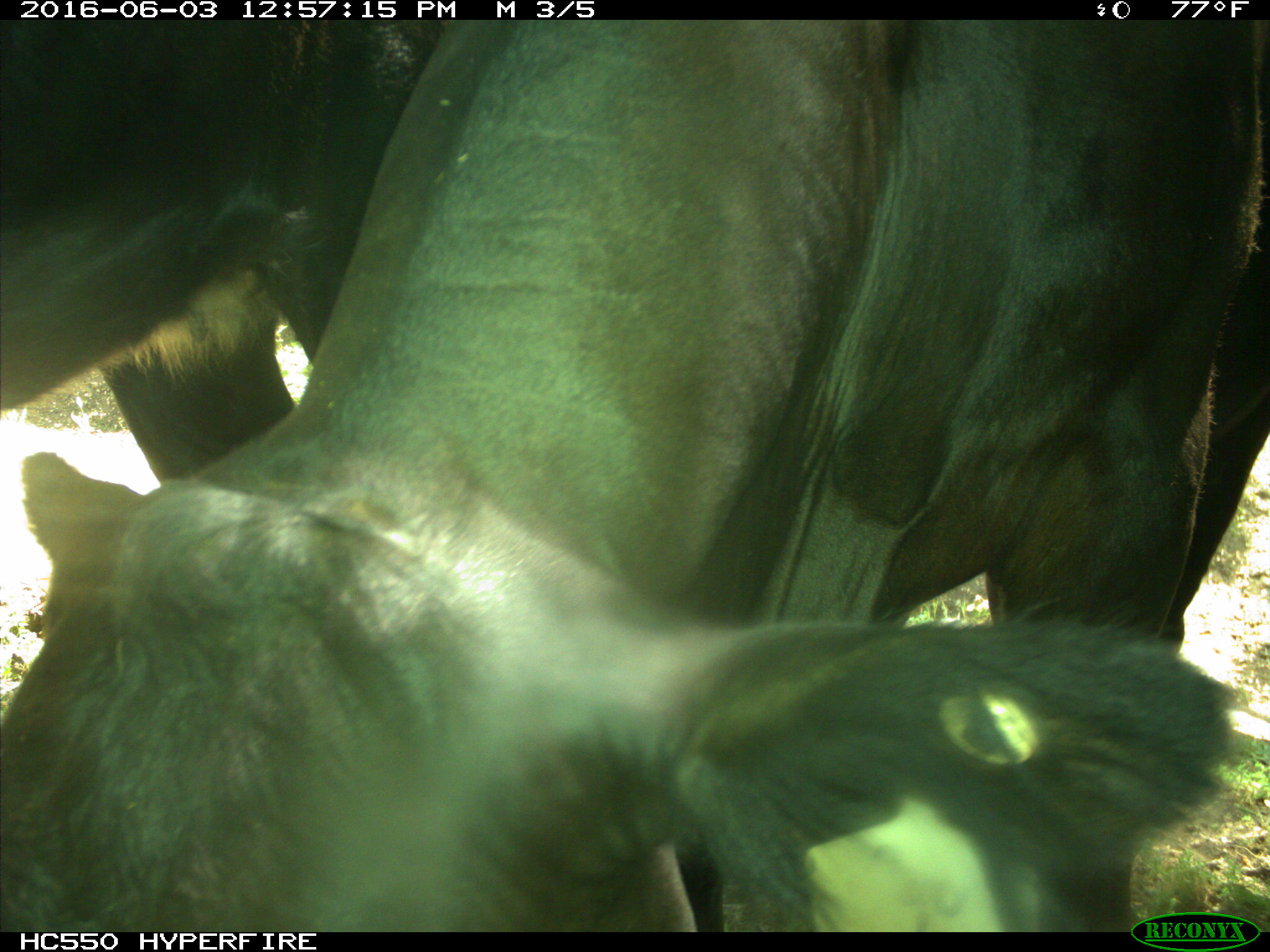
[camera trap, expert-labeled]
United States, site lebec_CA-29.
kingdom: Animalia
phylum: Chordata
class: Mammalia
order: Artiodactyla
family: Bovidae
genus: Bos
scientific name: Bos taurus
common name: domestic cow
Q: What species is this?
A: Bos taurus (domestic cow).